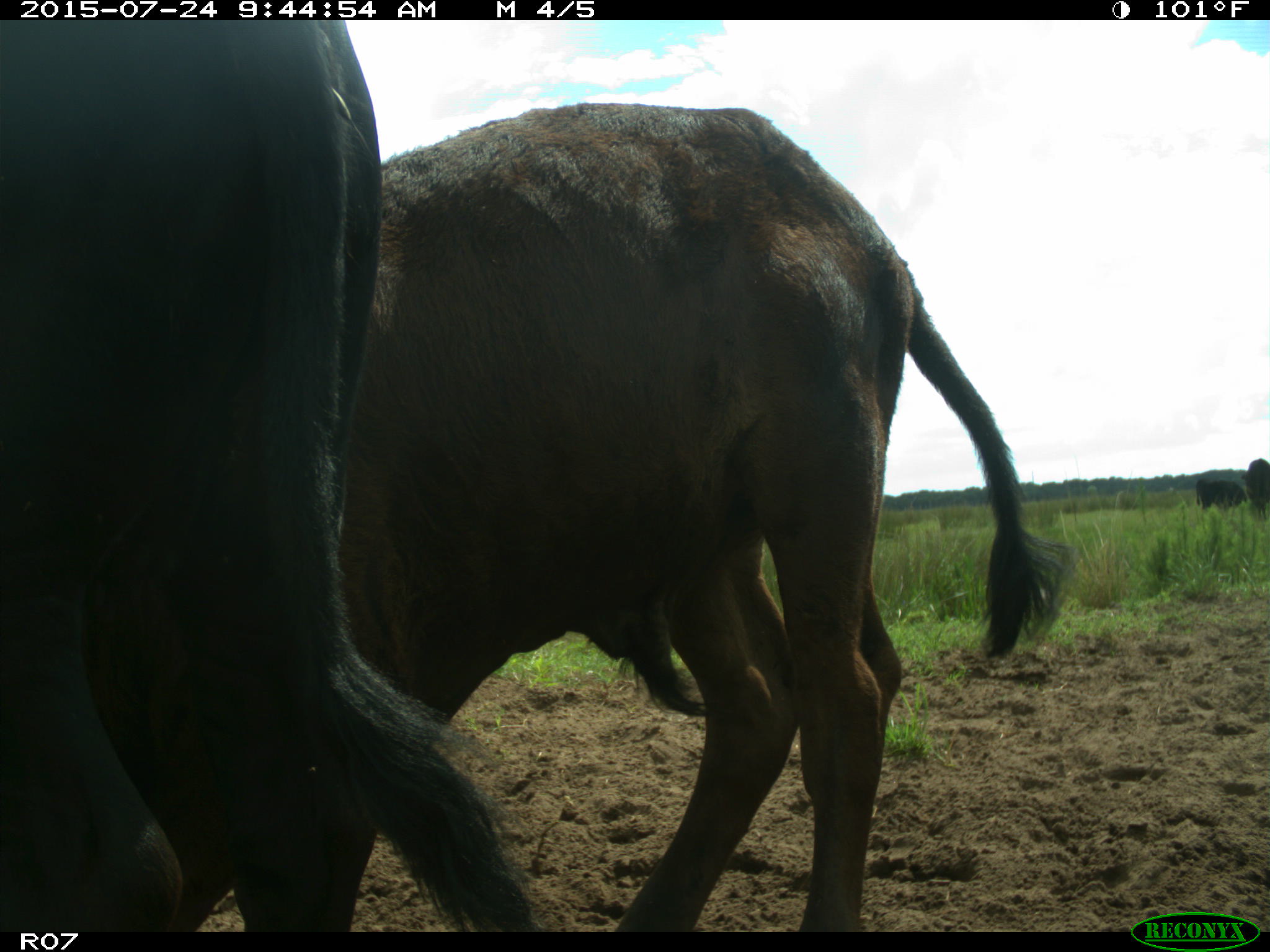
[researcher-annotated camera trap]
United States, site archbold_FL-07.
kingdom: Animalia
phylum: Chordata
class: Mammalia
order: Artiodactyla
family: Bovidae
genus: Bos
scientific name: Bos taurus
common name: domestic cow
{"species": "Bos taurus (domestic cow)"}